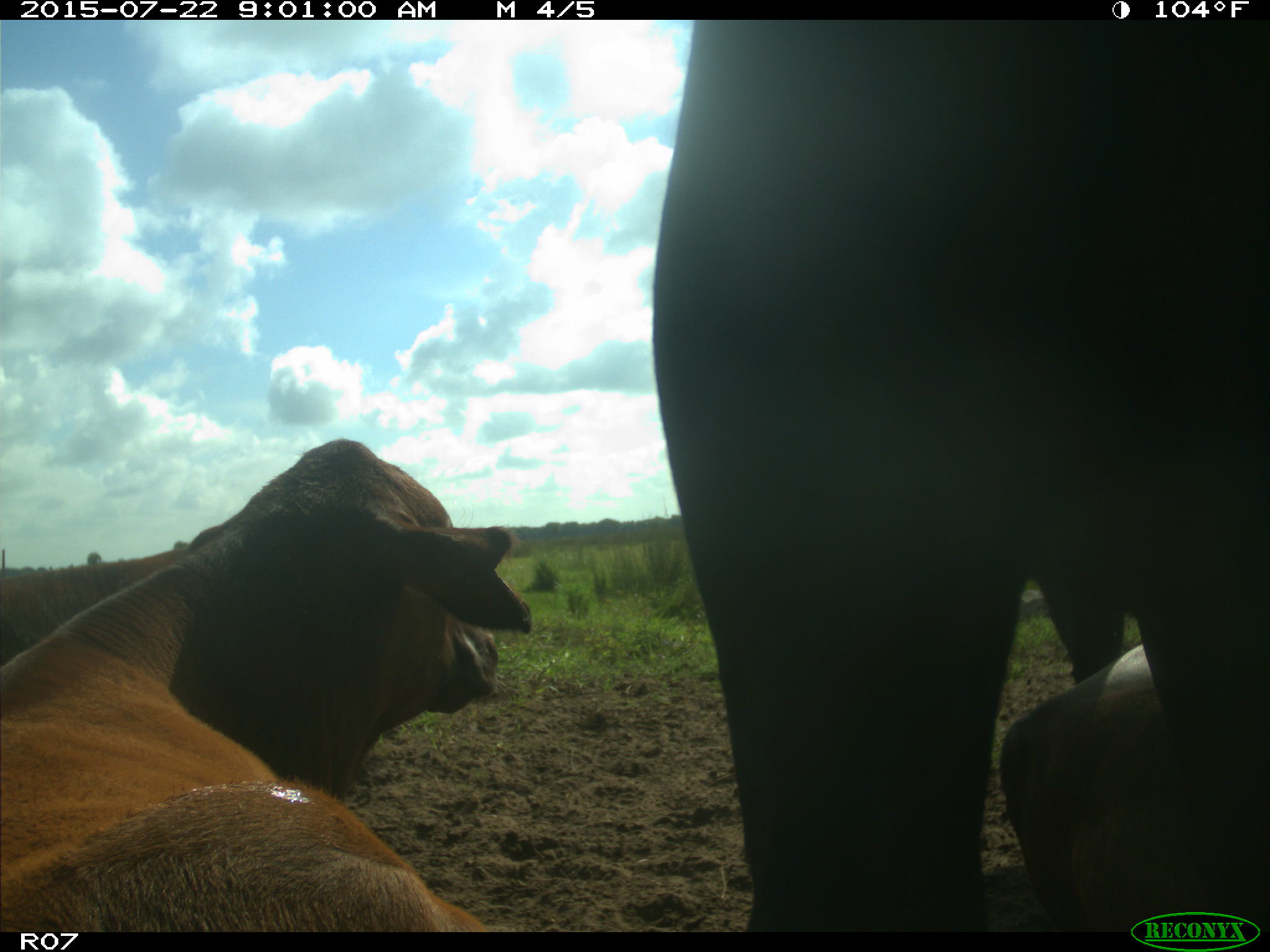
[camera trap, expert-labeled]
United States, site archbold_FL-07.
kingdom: Animalia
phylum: Chordata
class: Mammalia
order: Artiodactyla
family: Cervidae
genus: Odocoileus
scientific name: Odocoileus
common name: deer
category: unidentified deer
Unidentified deer (deer) (Odocoileus).